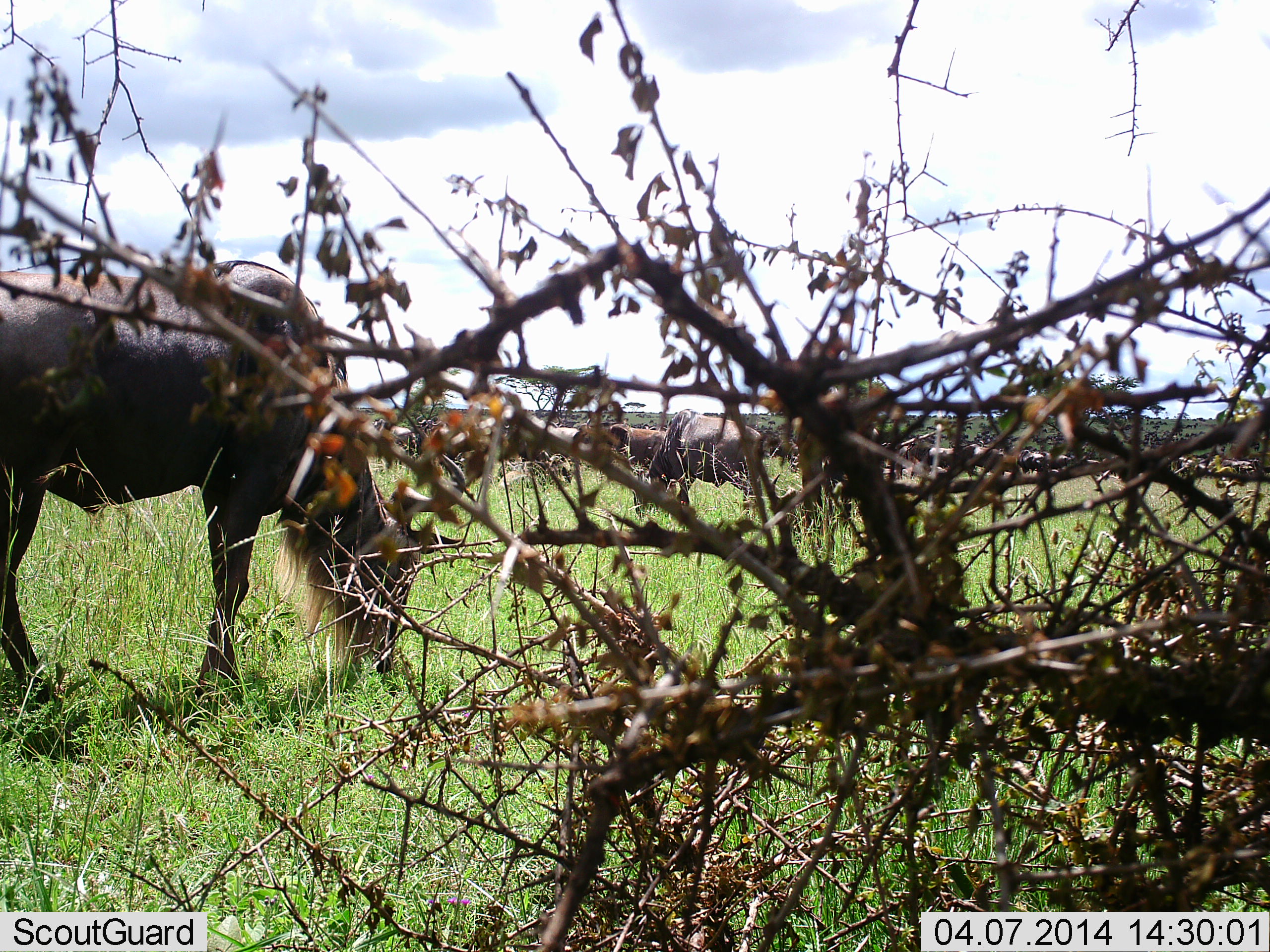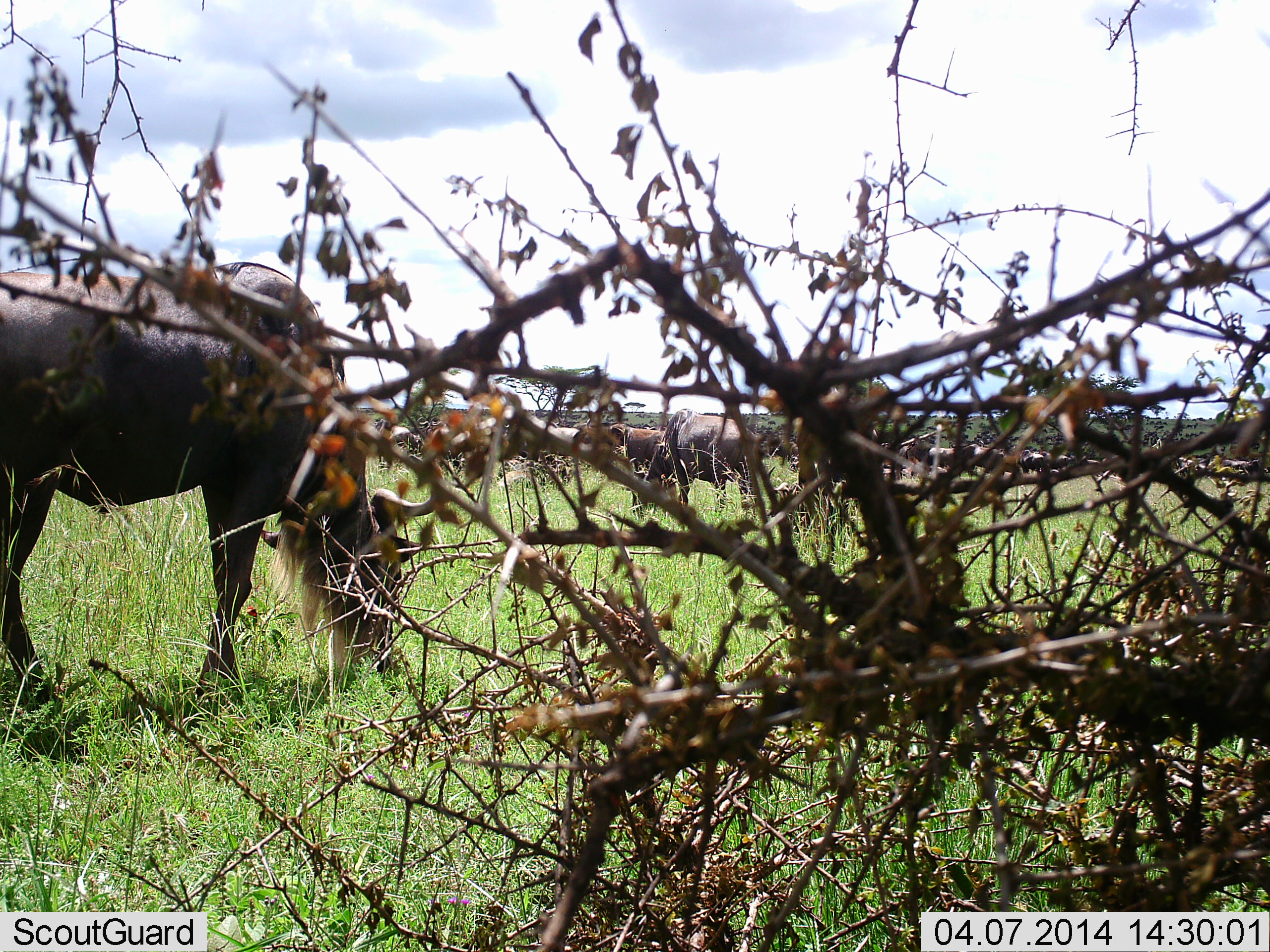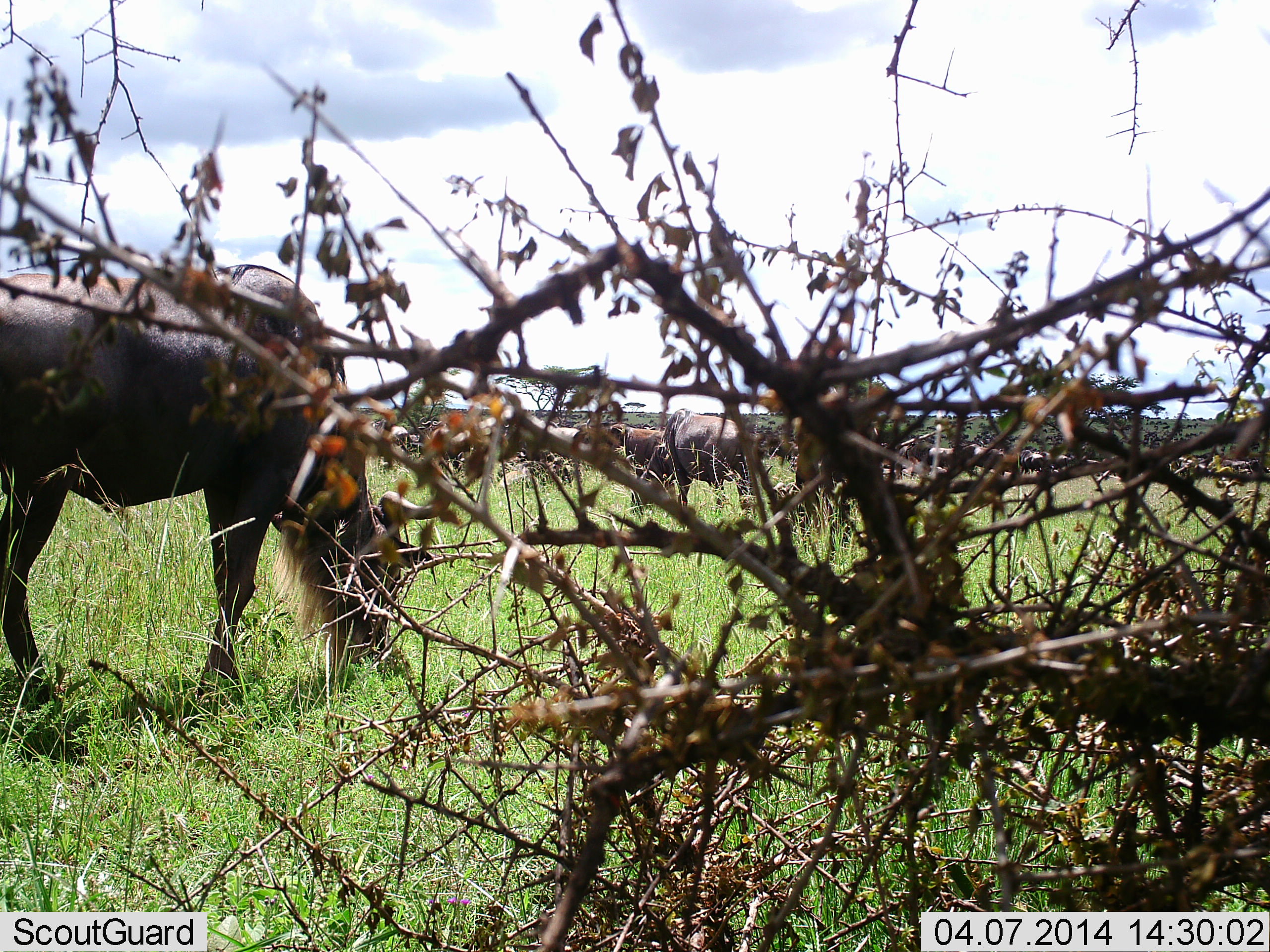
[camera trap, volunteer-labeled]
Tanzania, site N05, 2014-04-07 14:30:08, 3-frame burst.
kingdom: Animalia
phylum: Chordata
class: Mammalia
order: Artiodactyla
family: Bovidae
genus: Connochaetes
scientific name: Connochaetes taurinus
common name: blue wildebeest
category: wildebeest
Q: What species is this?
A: Wildebeest (blue wildebeest) (Connochaetes taurinus).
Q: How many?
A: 11-50.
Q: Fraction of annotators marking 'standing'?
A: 30%.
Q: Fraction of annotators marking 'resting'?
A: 0%.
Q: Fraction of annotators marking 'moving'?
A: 10%.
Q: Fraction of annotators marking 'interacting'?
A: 0%.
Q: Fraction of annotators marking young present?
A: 0%.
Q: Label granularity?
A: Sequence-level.